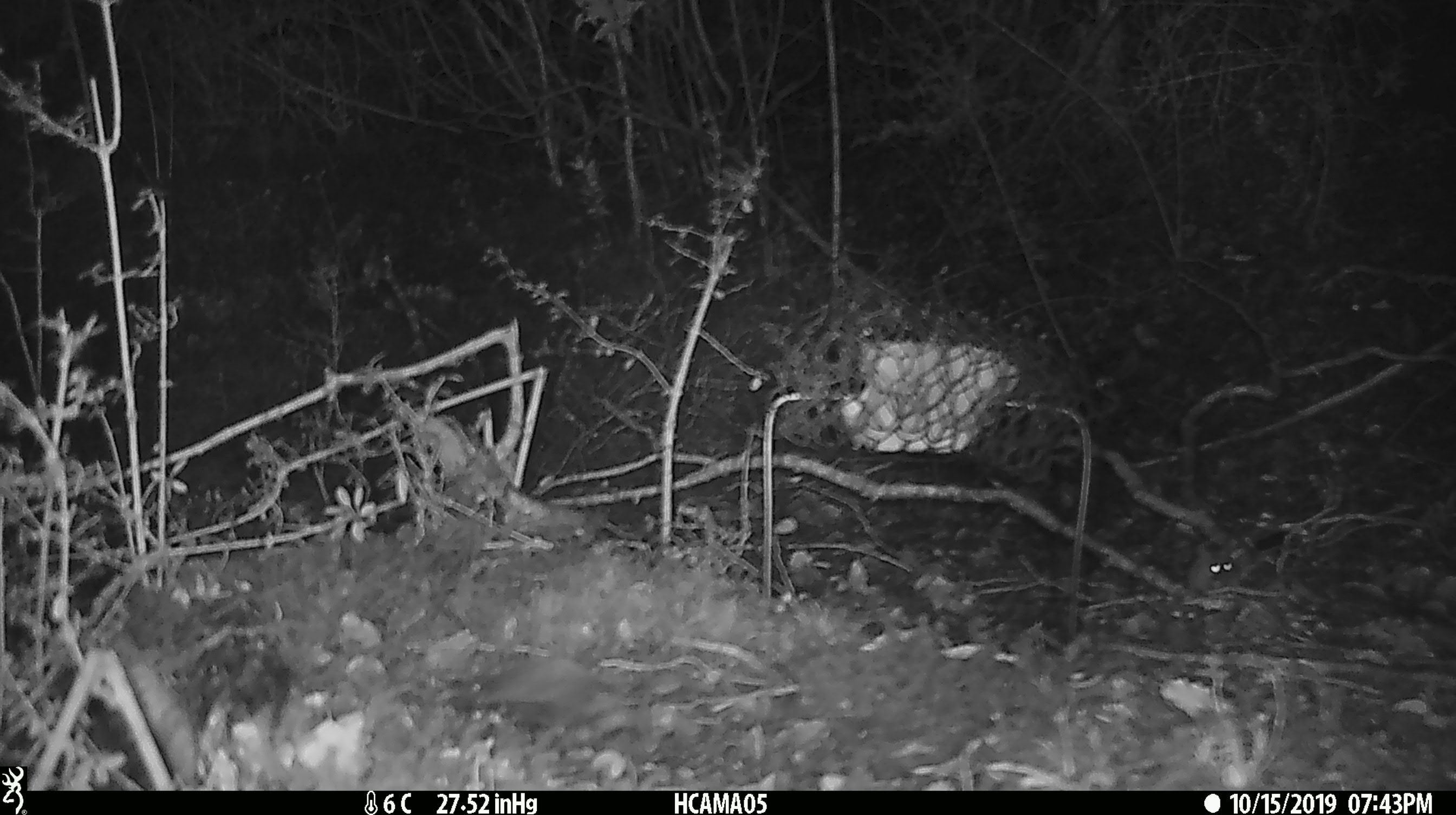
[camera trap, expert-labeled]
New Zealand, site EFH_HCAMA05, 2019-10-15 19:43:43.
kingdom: Animalia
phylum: Chordata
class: Mammalia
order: Rodentia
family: Muridae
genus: Mus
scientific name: Mus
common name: mouse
Mouse (Mus).